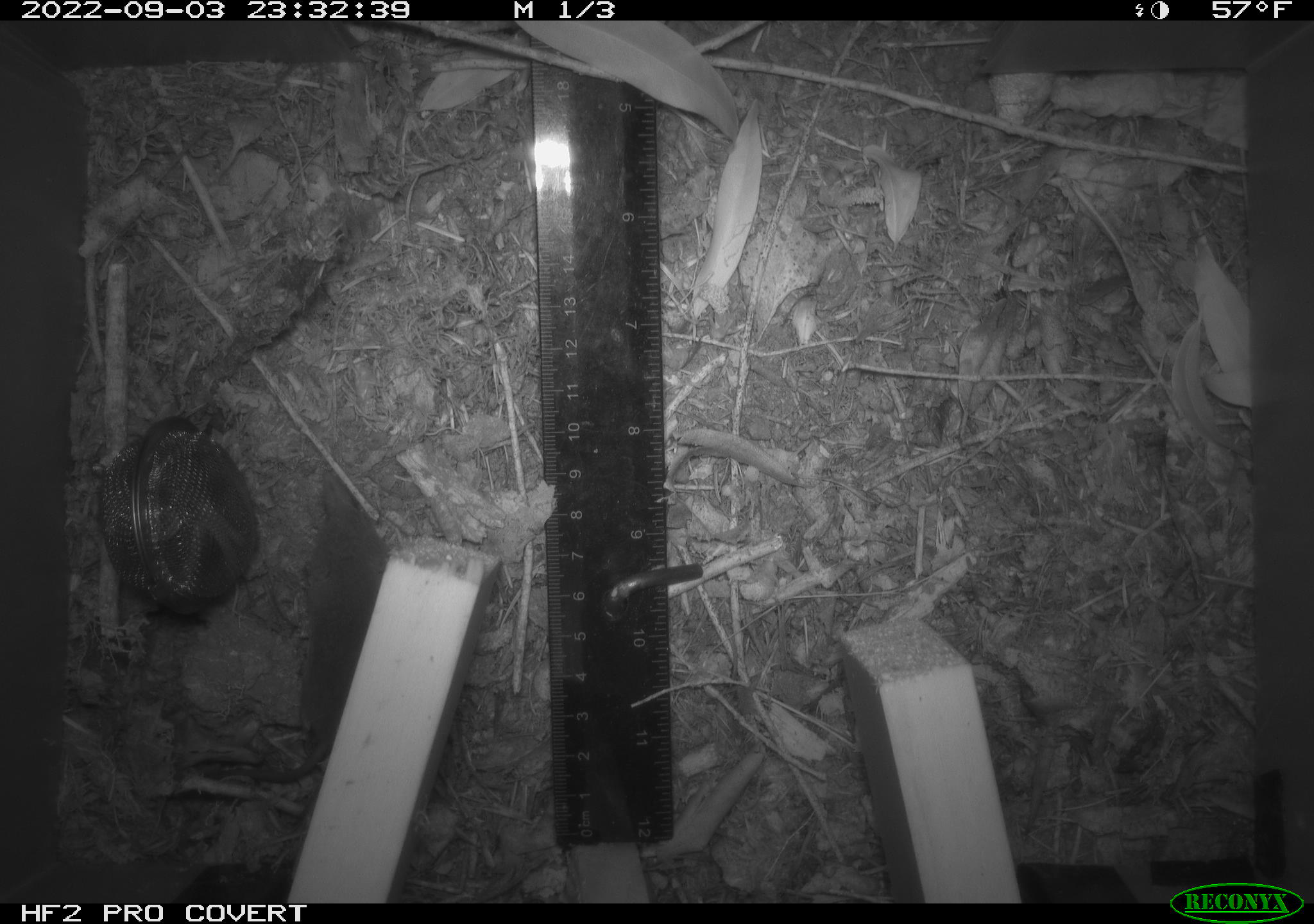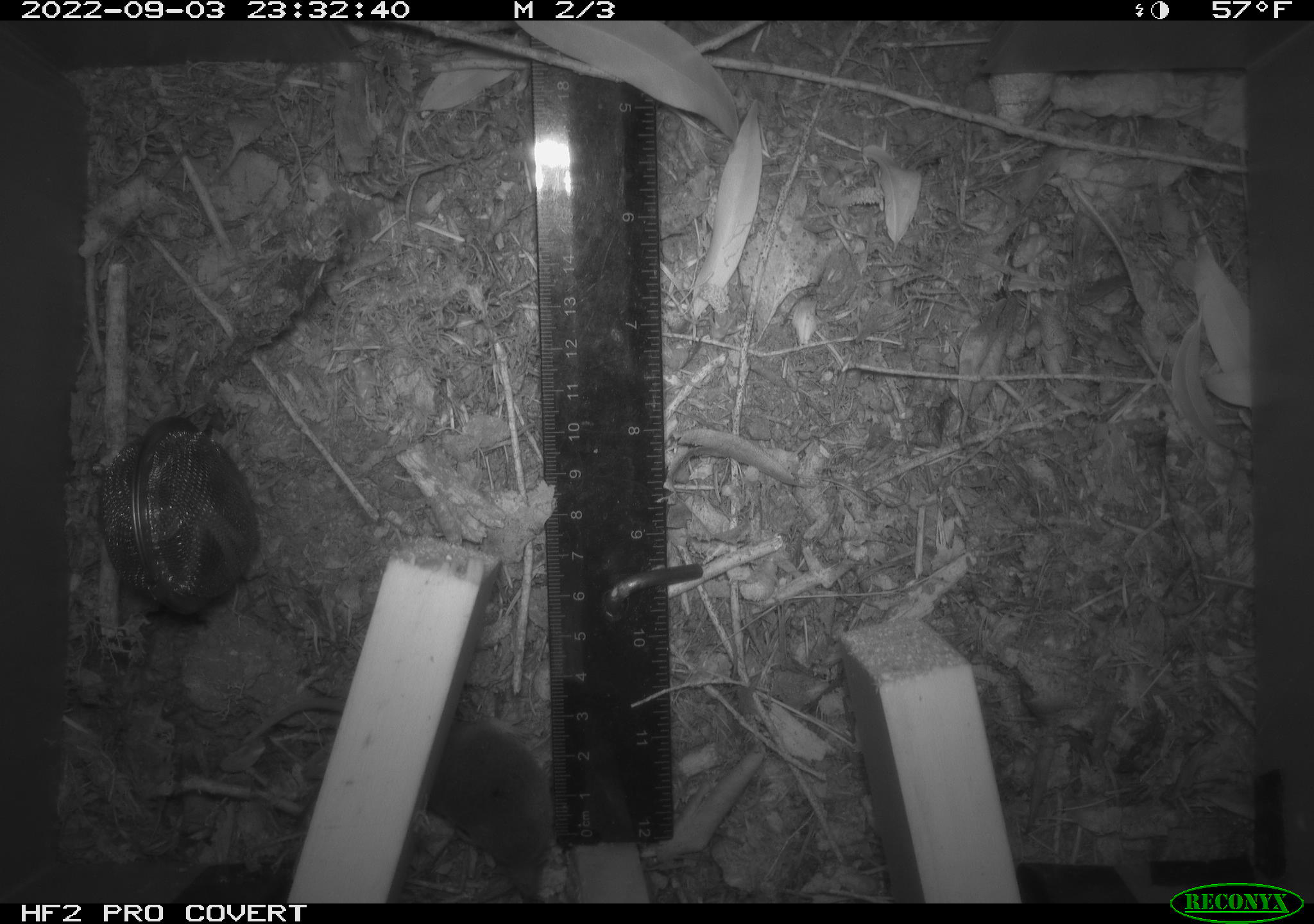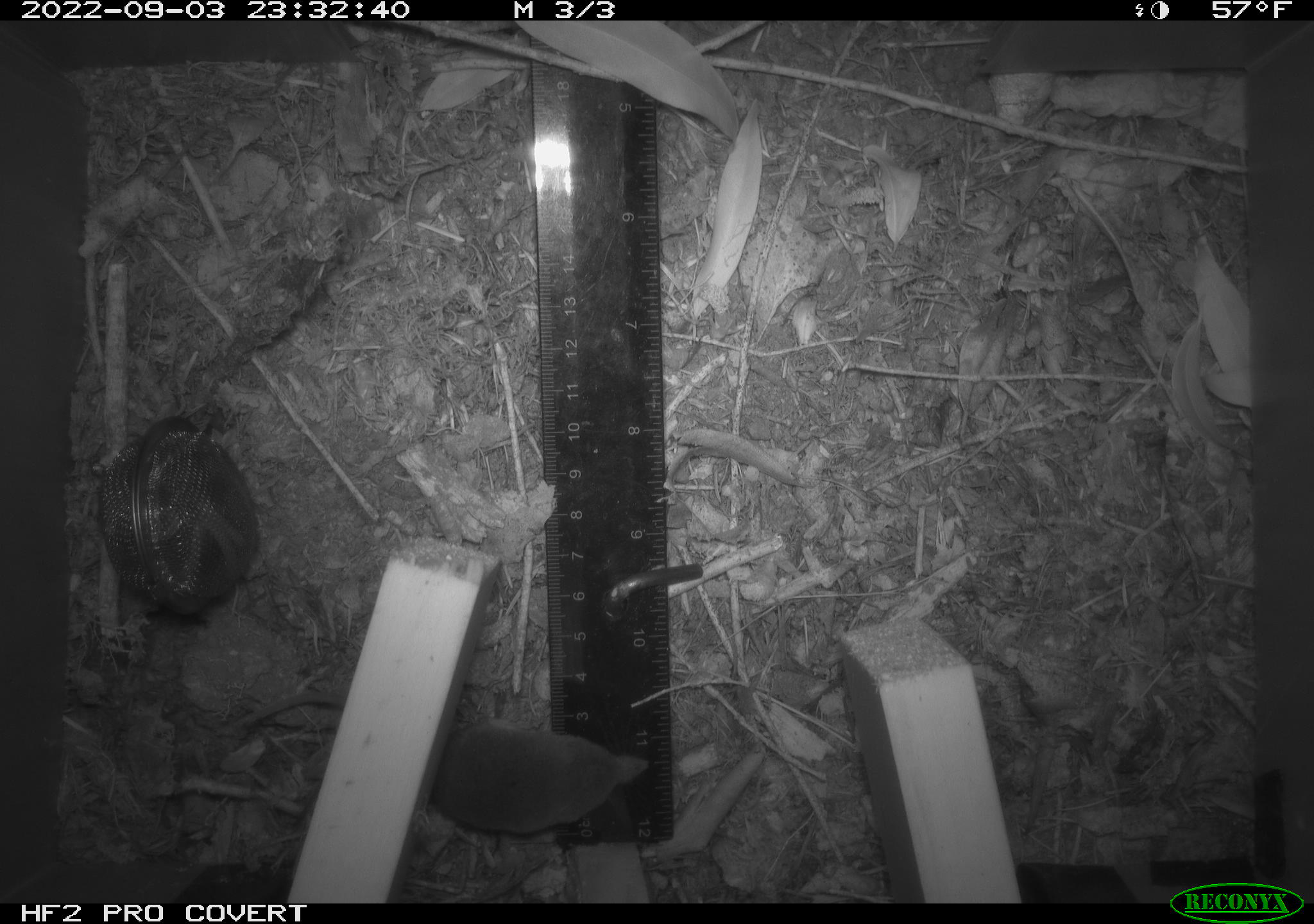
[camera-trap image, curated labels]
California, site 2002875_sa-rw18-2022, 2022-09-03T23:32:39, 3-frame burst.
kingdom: Animalia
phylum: Chordata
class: Mammalia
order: Eulipotyphla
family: Soricidae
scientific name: Soricidae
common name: shrews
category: soricidae family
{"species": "soricidae family (shrews) (Soricidae)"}